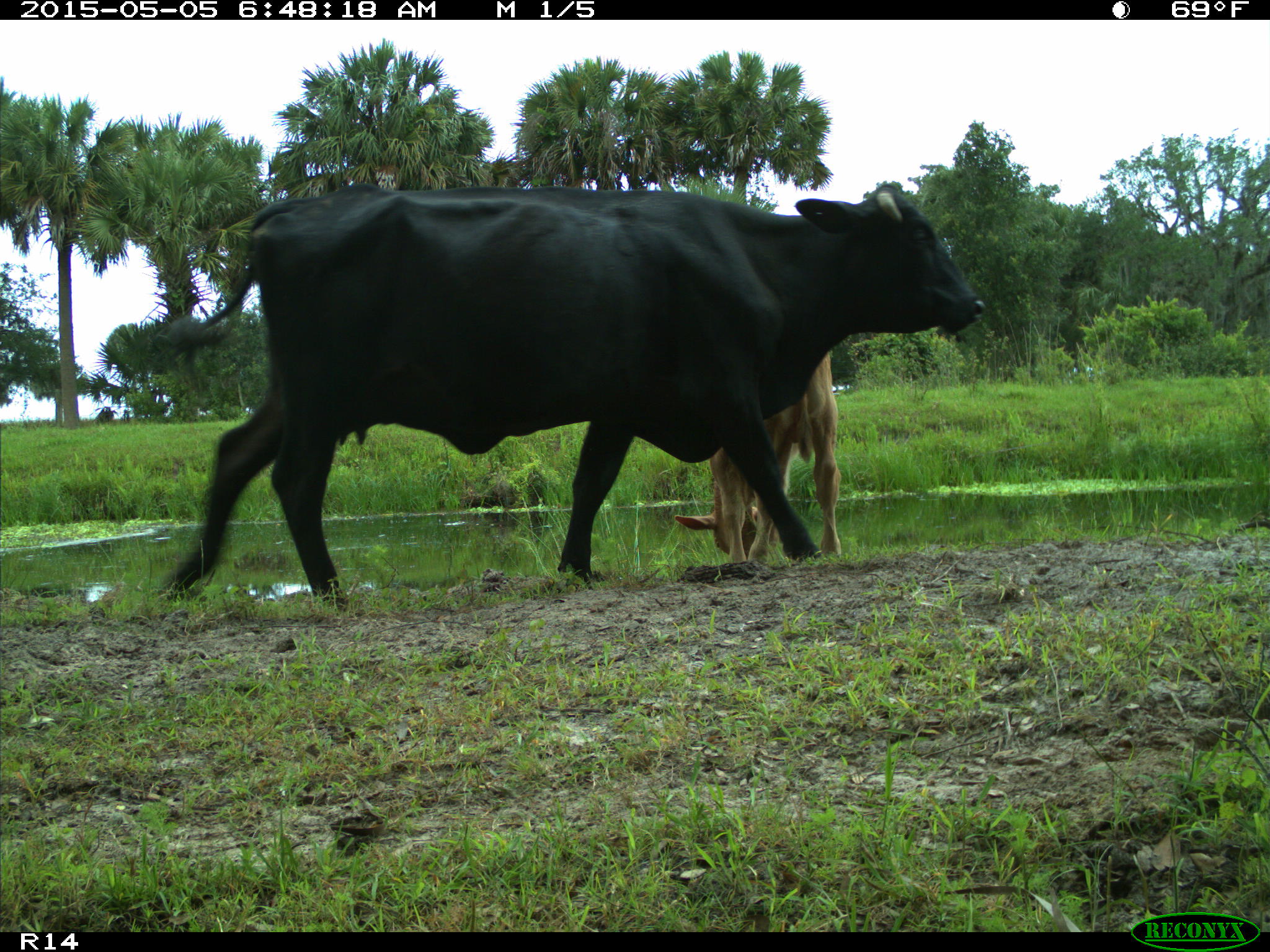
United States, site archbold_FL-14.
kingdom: Animalia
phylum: Chordata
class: Mammalia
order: Artiodactyla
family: Bovidae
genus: Bos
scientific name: Bos taurus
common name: domestic cow